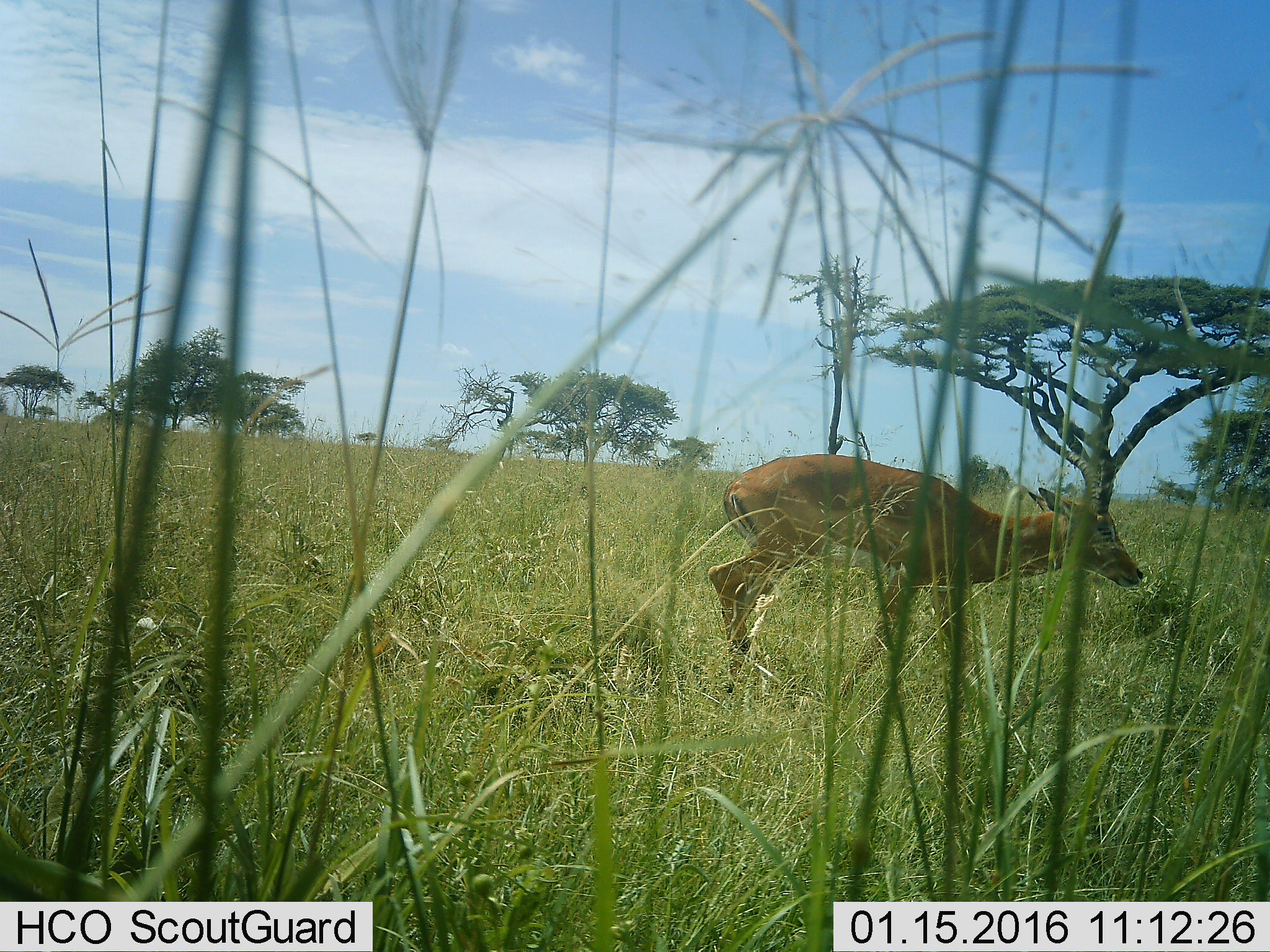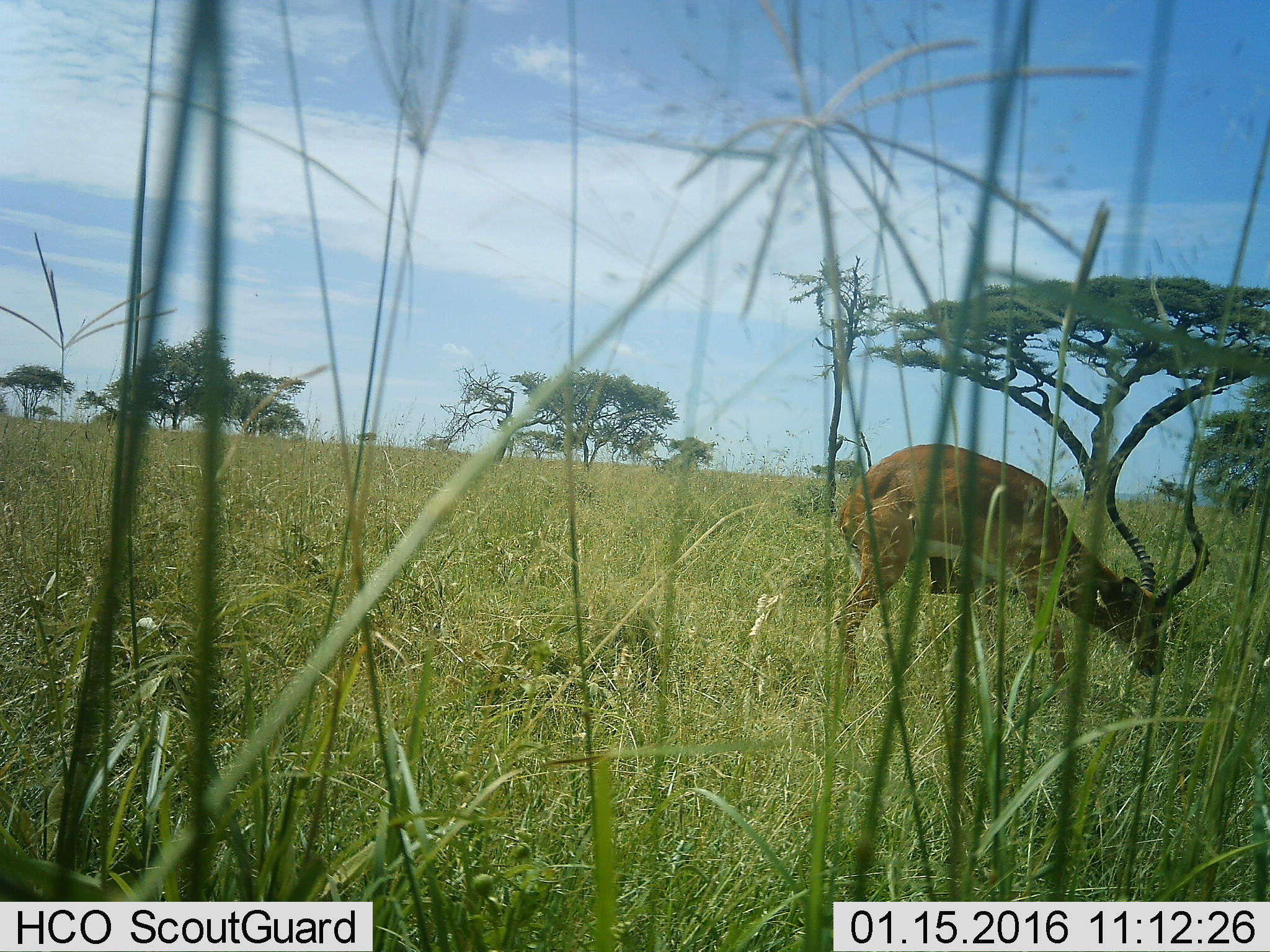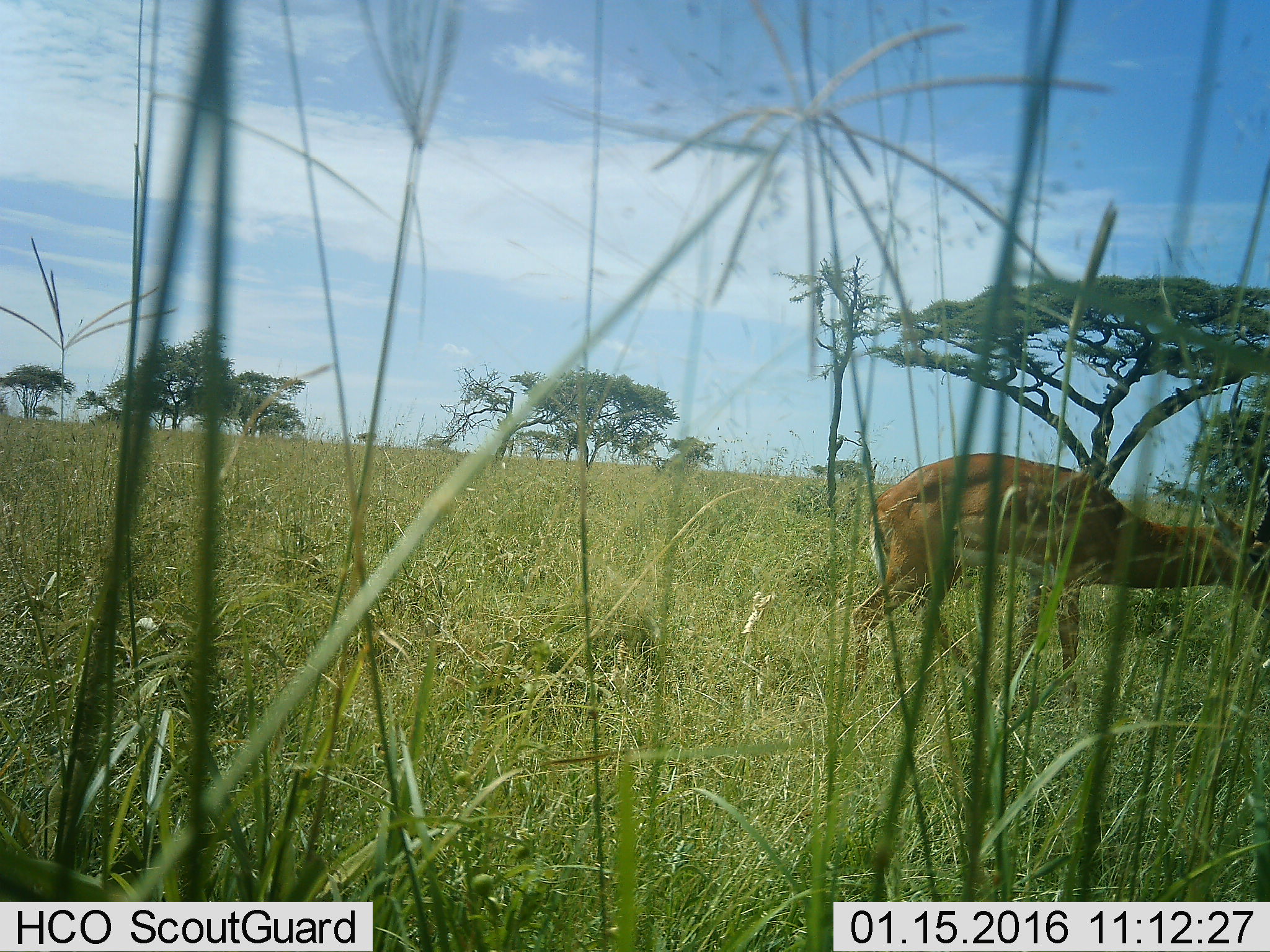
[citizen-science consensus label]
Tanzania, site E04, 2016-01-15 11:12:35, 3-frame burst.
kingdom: Animalia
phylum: Chordata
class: Mammalia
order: Artiodactyla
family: Bovidae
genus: Aepyceros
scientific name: Aepyceros melampus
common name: impala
Impala (Aepyceros melampus), count 1. Behavior (volunteer vote fractions): standing 33%, resting 0%, moving 75%, interacting 0%. Young present (vote fraction): 0%. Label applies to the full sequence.